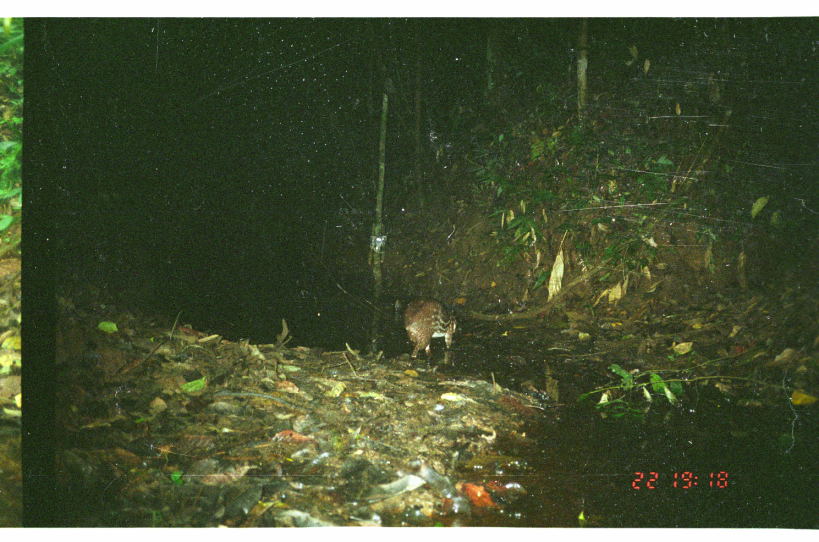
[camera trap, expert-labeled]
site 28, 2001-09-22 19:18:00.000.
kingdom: Animalia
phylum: Chordata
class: Mammalia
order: Rodentia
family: Cuniculidae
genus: Cuniculus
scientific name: Cuniculus paca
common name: spotted paca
Cuniculus paca (spotted paca).